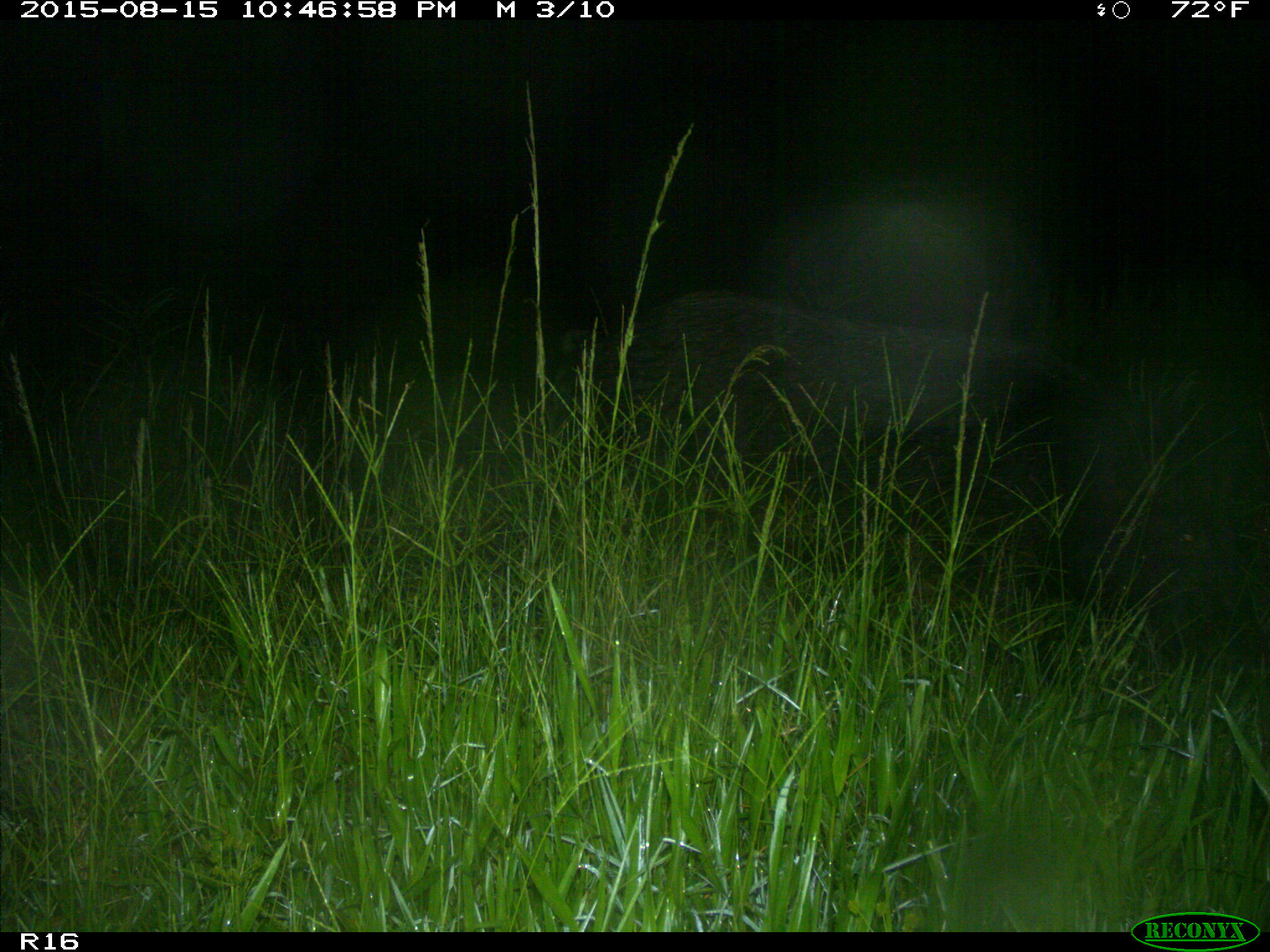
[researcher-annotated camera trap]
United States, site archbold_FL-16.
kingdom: Animalia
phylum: Chordata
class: Mammalia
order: Artiodactyla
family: Suidae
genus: Sus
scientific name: Sus scrofa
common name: wild boar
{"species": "Sus scrofa (wild boar)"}